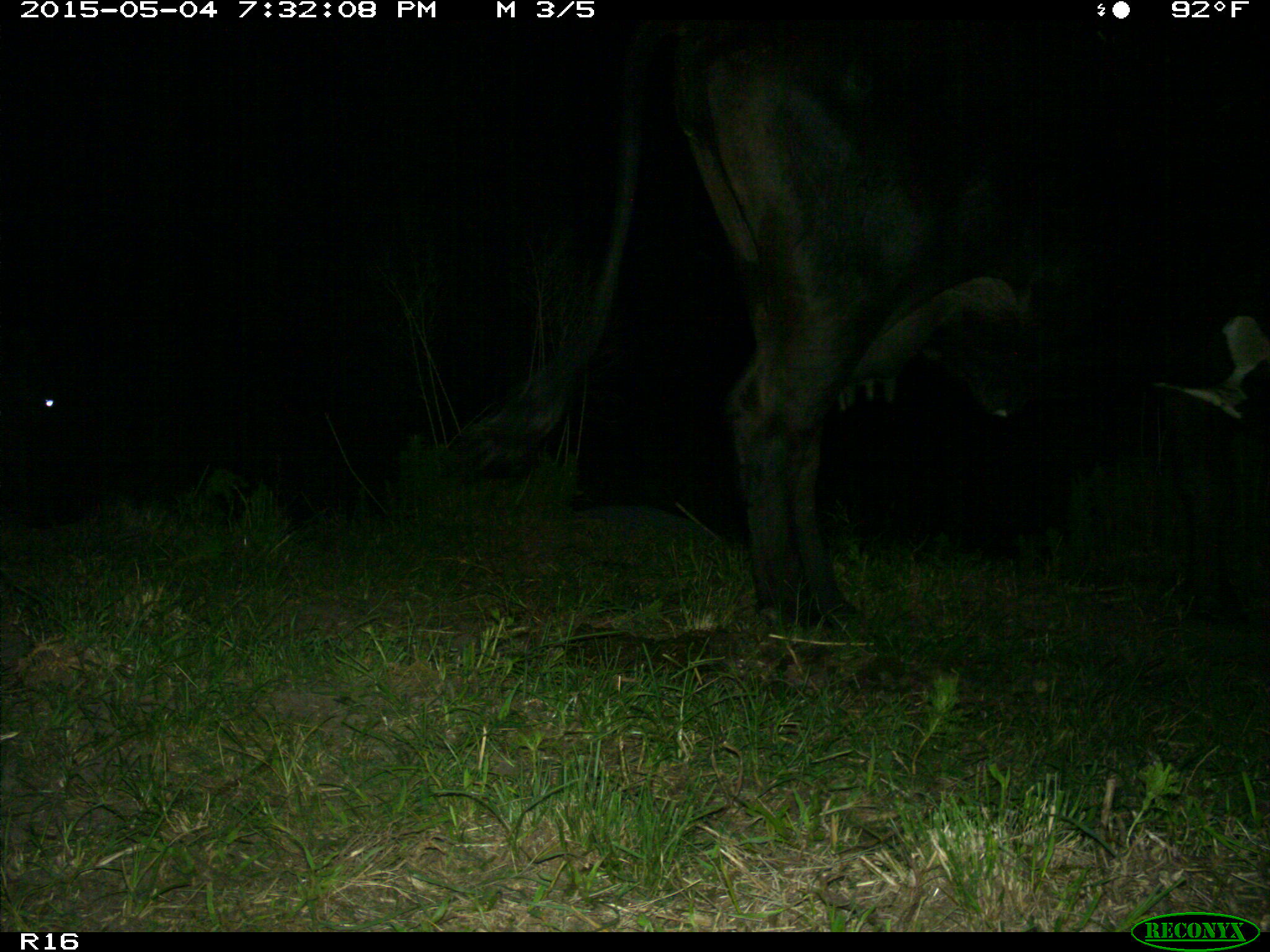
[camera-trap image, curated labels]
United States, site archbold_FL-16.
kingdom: Animalia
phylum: Chordata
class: Mammalia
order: Artiodactyla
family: Bovidae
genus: Bos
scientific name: Bos taurus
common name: domestic cow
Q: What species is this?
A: Bos taurus (domestic cow).